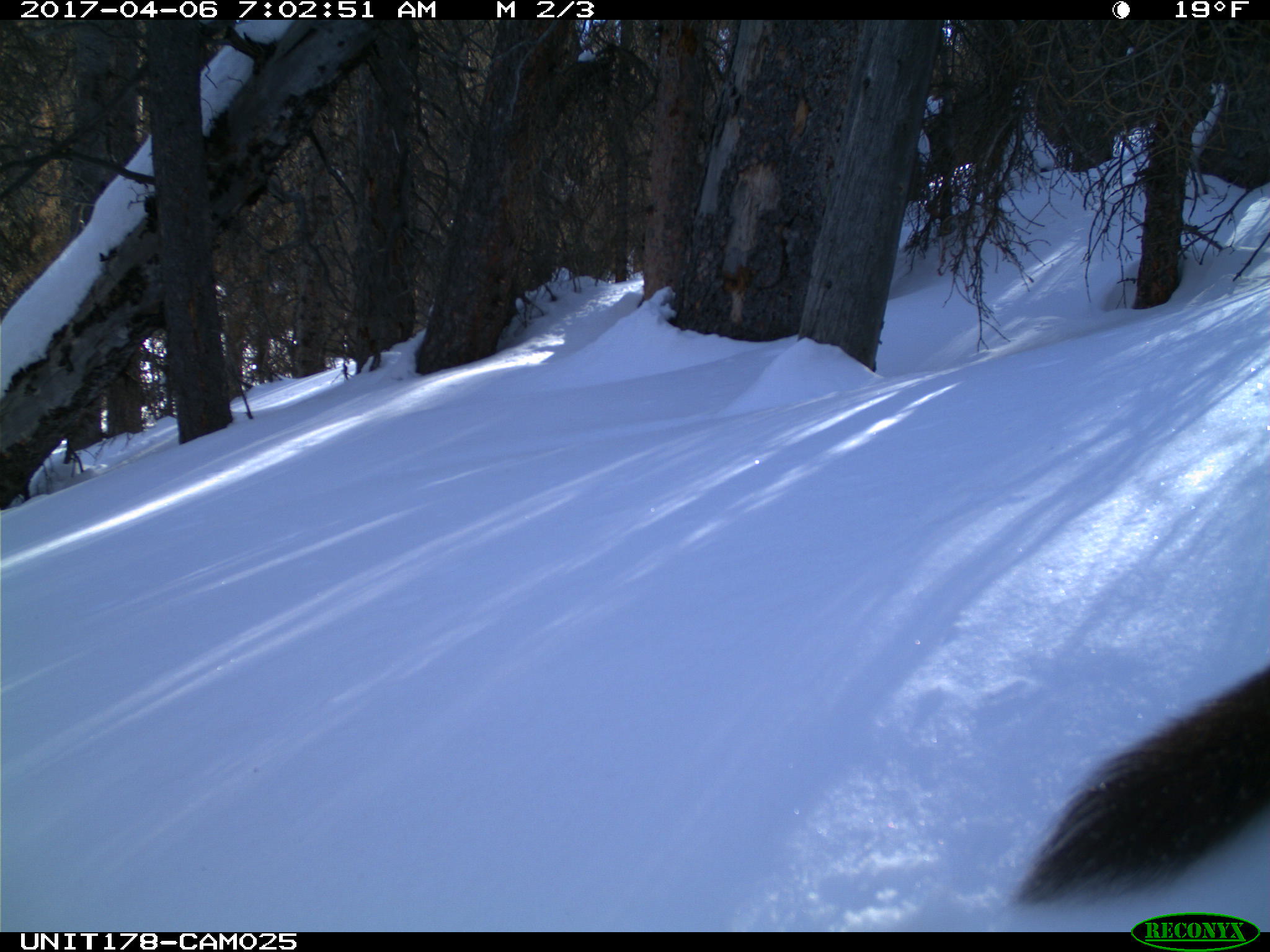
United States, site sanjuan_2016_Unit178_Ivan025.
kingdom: Animalia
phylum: Chordata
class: Mammalia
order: Carnivora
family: Mustelidae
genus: Martes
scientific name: Martes americana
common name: american marten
Martes americana (american marten).